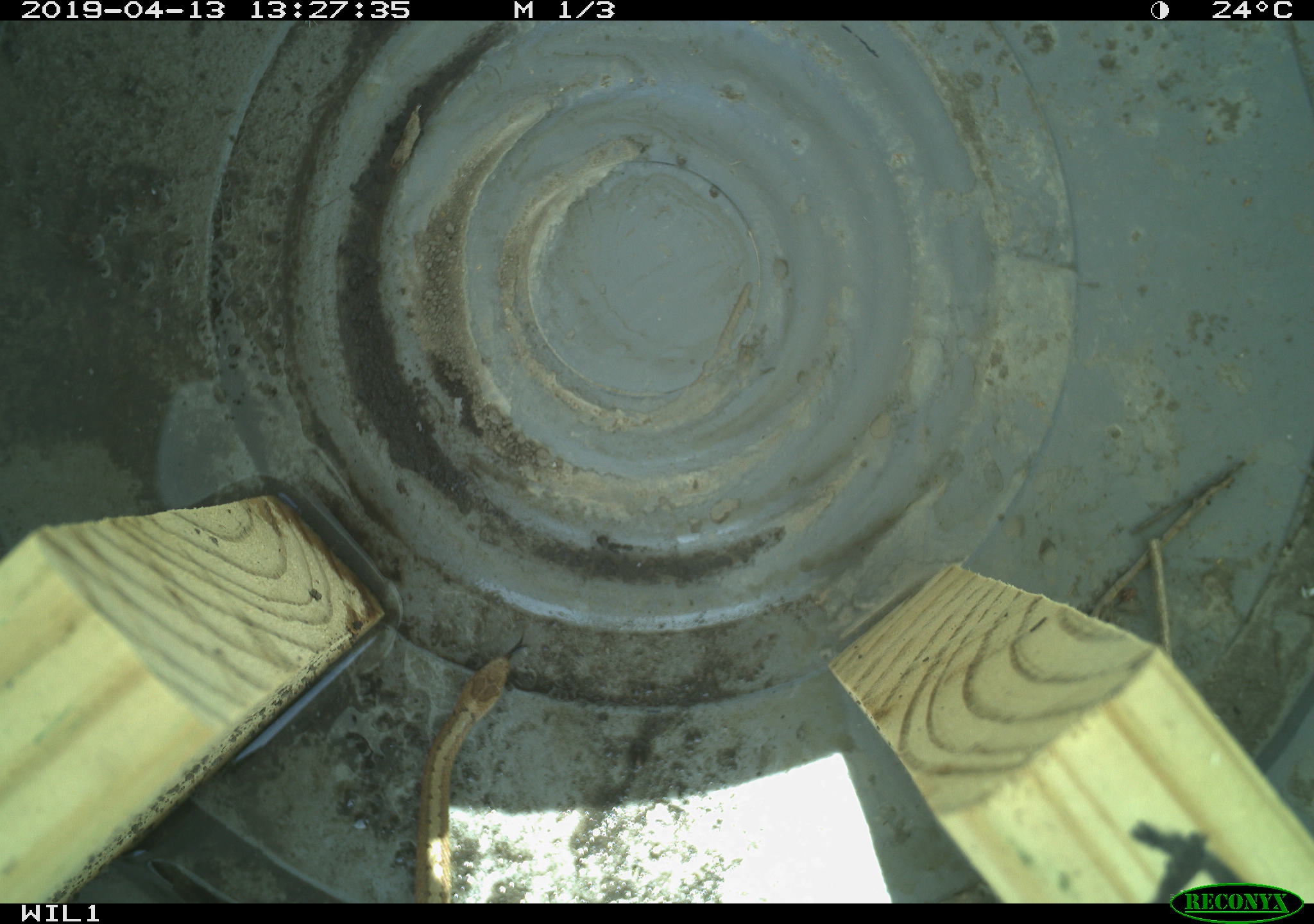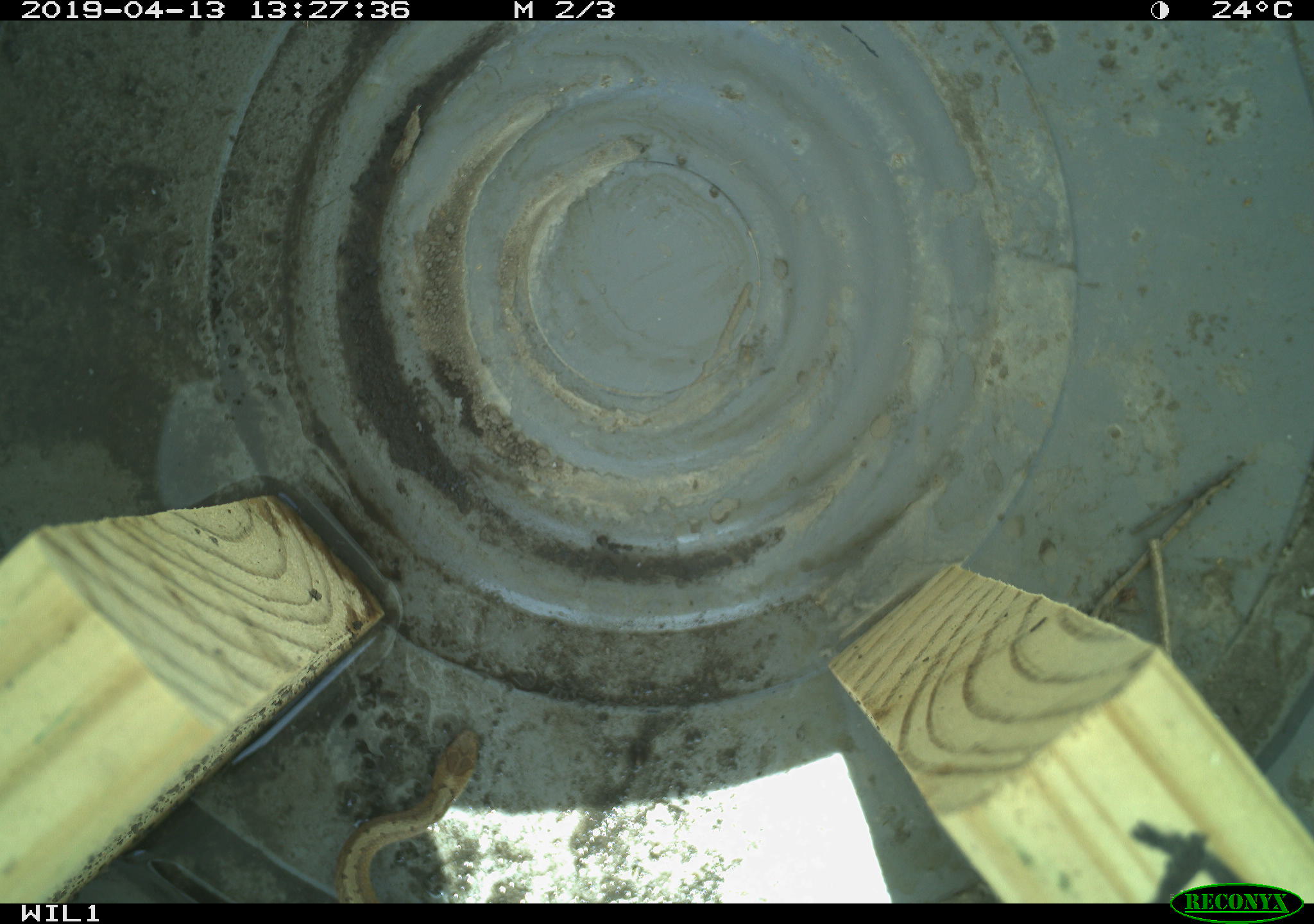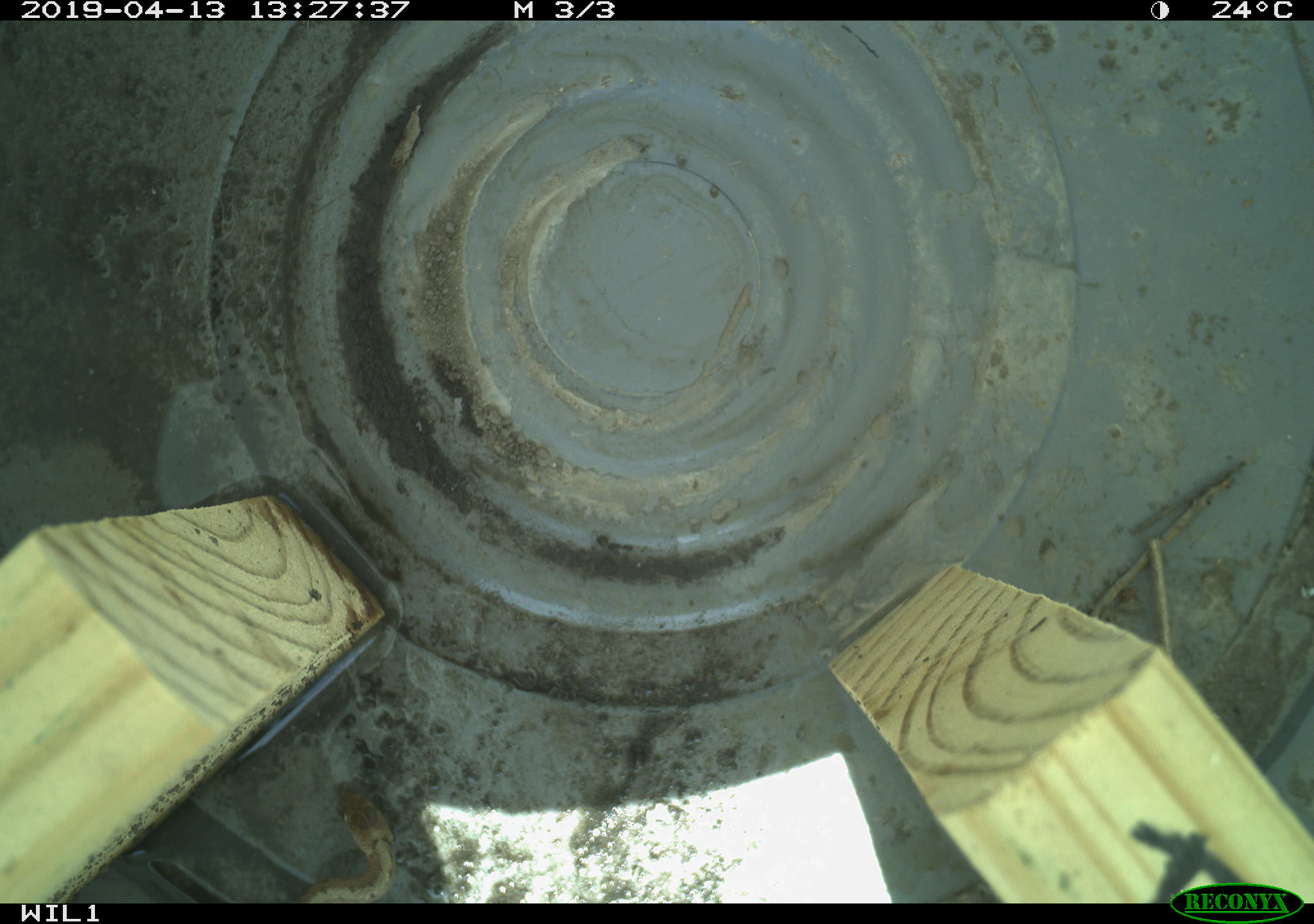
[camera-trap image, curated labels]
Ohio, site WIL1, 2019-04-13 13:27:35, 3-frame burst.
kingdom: Animalia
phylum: Chordata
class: Reptilia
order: Squamata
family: Colubridae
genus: Storeria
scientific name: Storeria dekayi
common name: dekay's brownsnake